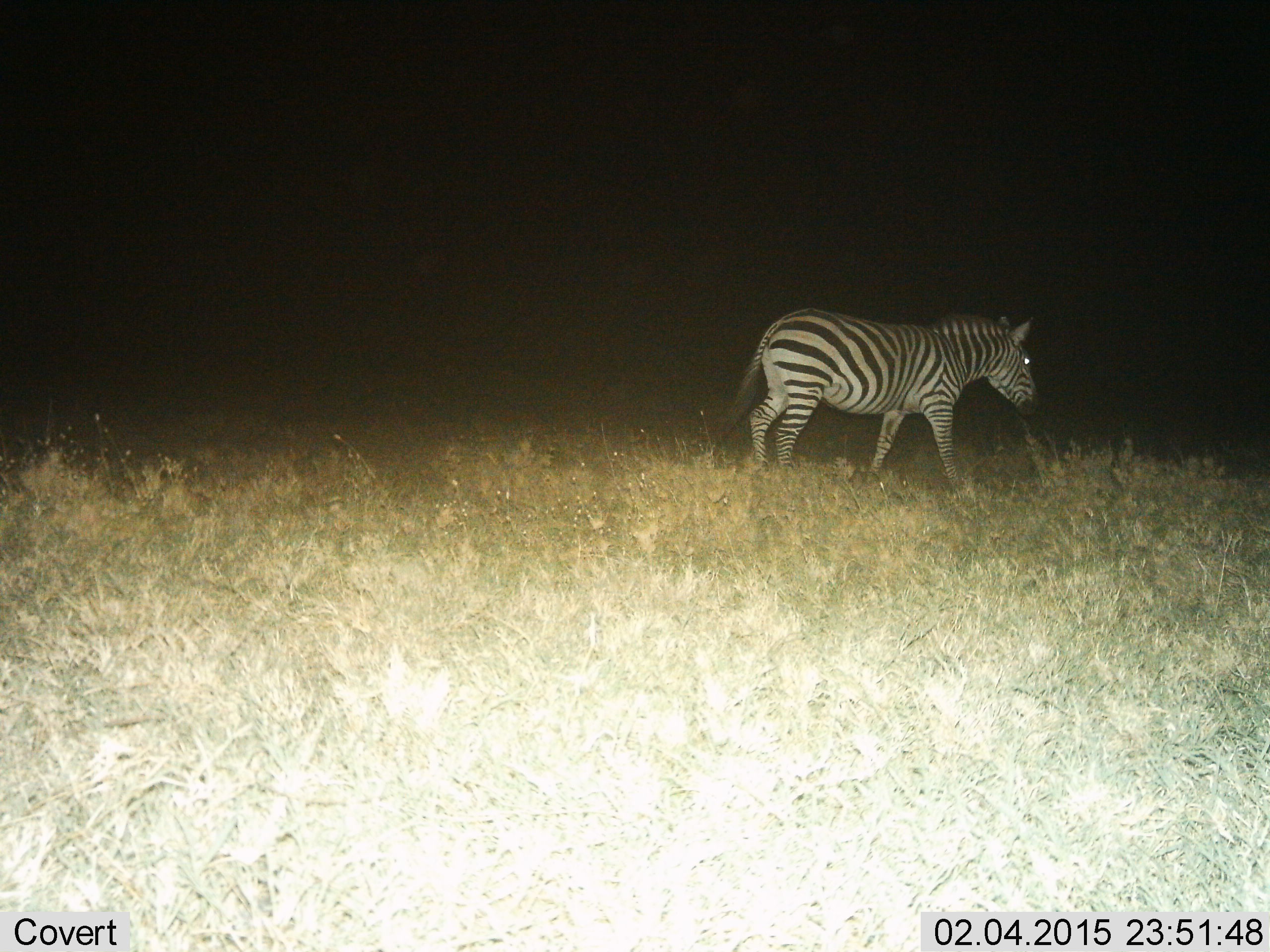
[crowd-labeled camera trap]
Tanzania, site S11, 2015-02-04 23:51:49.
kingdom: Animalia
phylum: Chordata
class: Mammalia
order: Perissodactyla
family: Equidae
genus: Equus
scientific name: Equus quagga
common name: plains zebra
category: zebra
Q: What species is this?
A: Zebra (plains zebra) (Equus quagga).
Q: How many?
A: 1.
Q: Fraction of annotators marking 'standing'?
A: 0%.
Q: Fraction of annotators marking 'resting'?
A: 0%.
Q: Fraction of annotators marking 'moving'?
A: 100%.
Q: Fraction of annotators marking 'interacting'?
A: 0%.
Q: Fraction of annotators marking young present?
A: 0%.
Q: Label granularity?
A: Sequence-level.